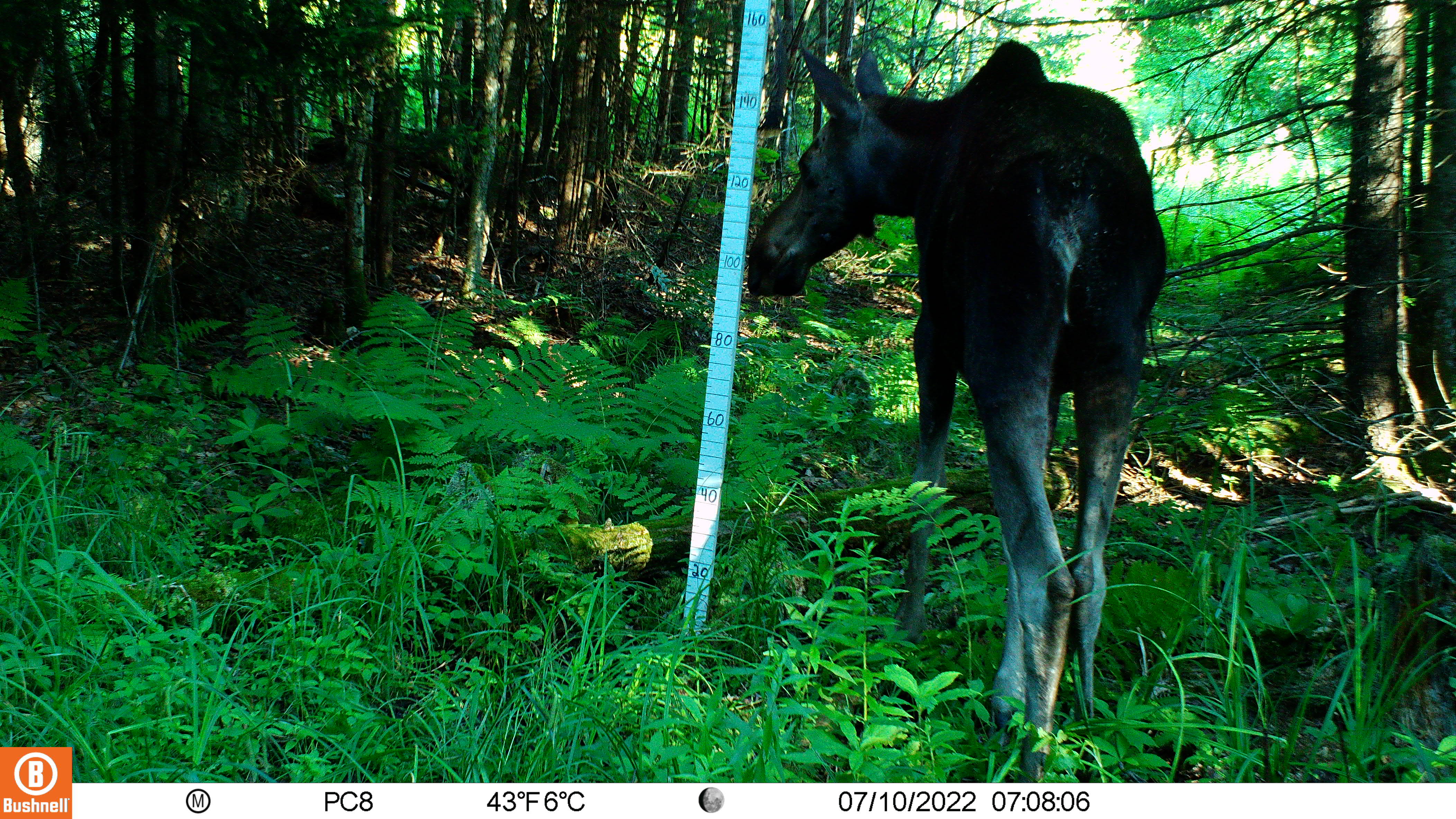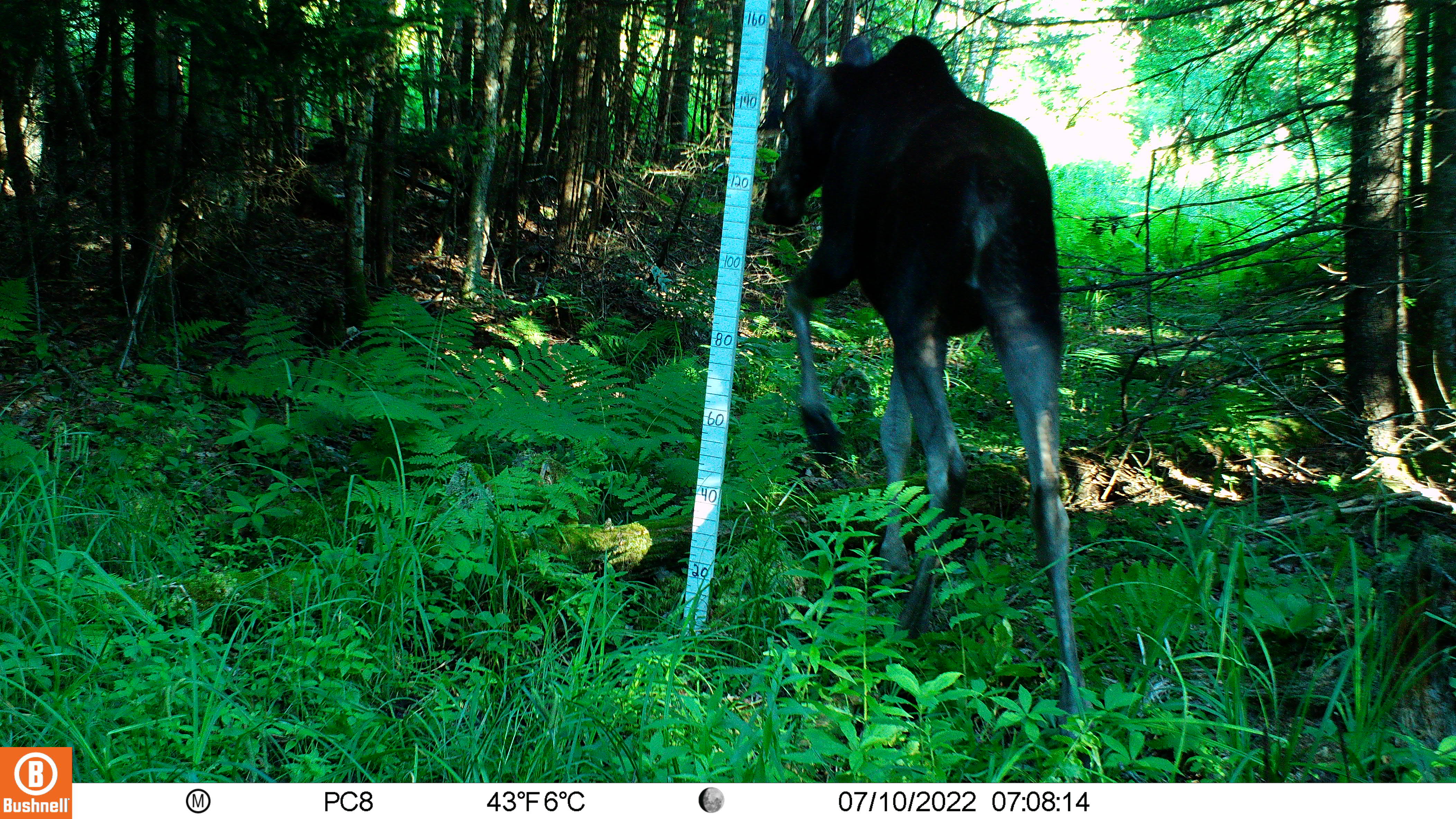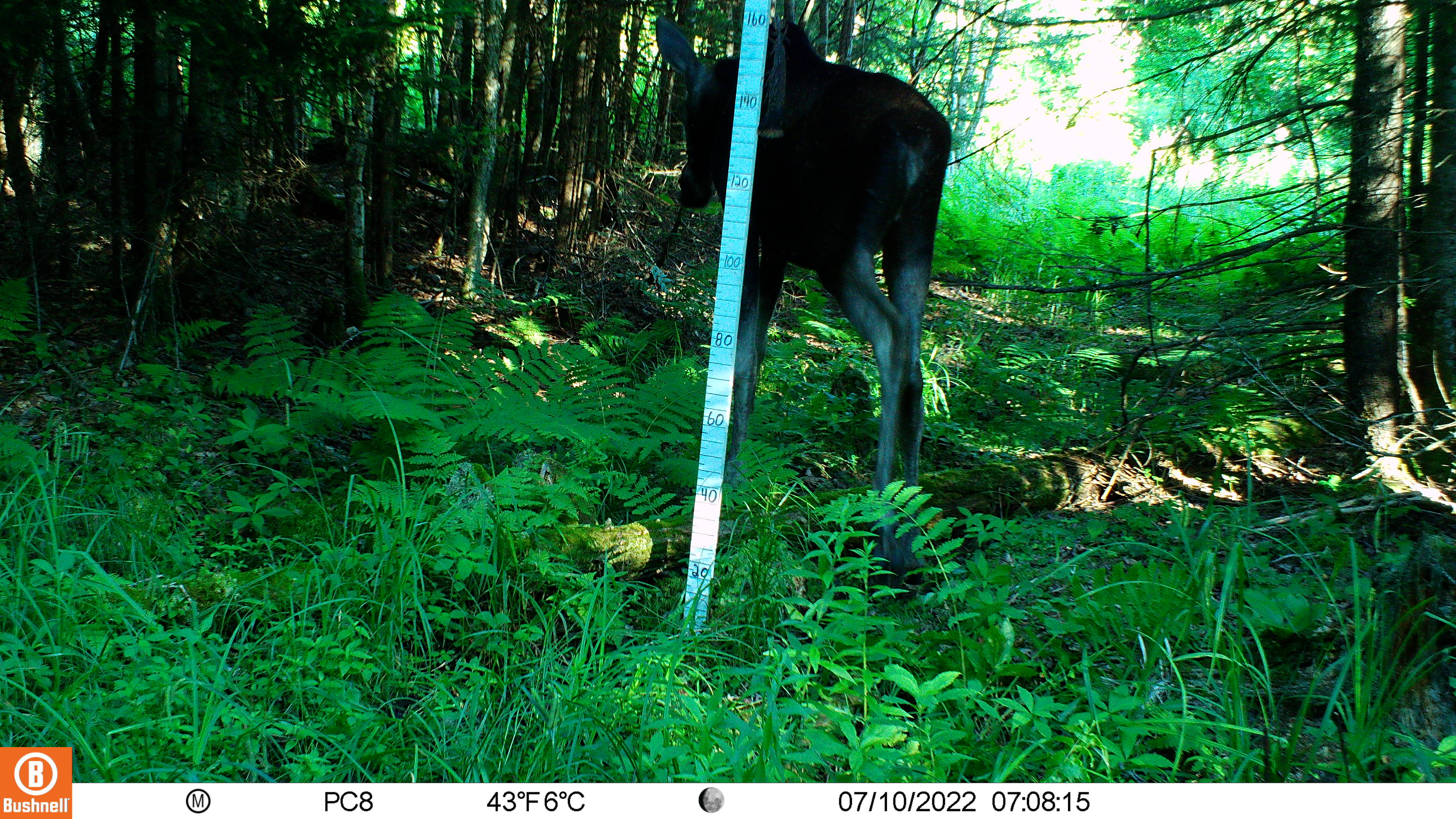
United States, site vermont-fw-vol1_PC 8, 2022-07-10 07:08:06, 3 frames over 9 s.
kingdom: Animalia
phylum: Chordata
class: Mammalia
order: Artiodactyla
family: Cervidae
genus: Alces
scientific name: Alces alces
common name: moose